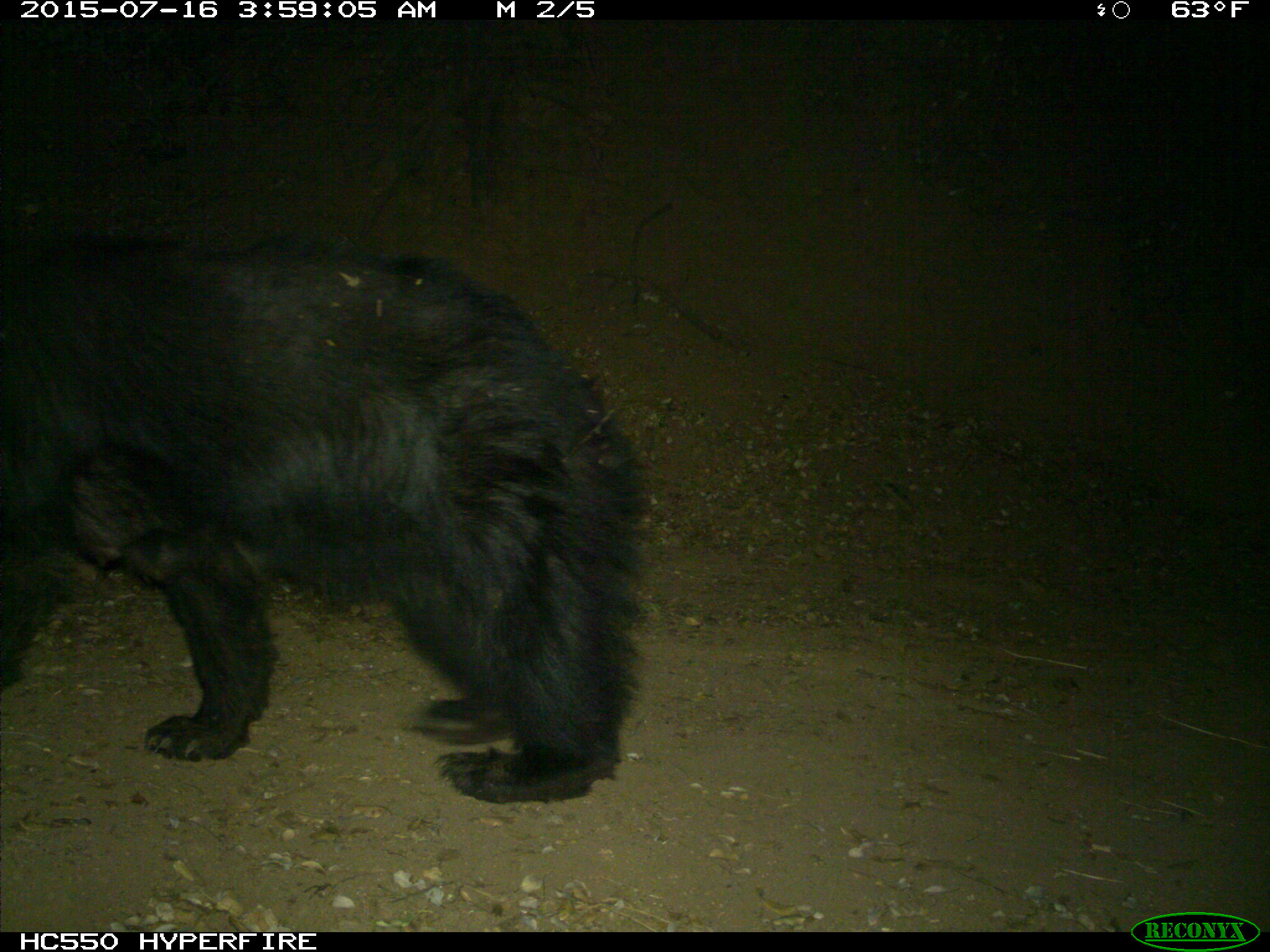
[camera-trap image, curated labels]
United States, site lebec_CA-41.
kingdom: Animalia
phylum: Chordata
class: Mammalia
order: Carnivora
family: Ursidae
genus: Ursus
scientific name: Ursus americanus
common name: american black bear